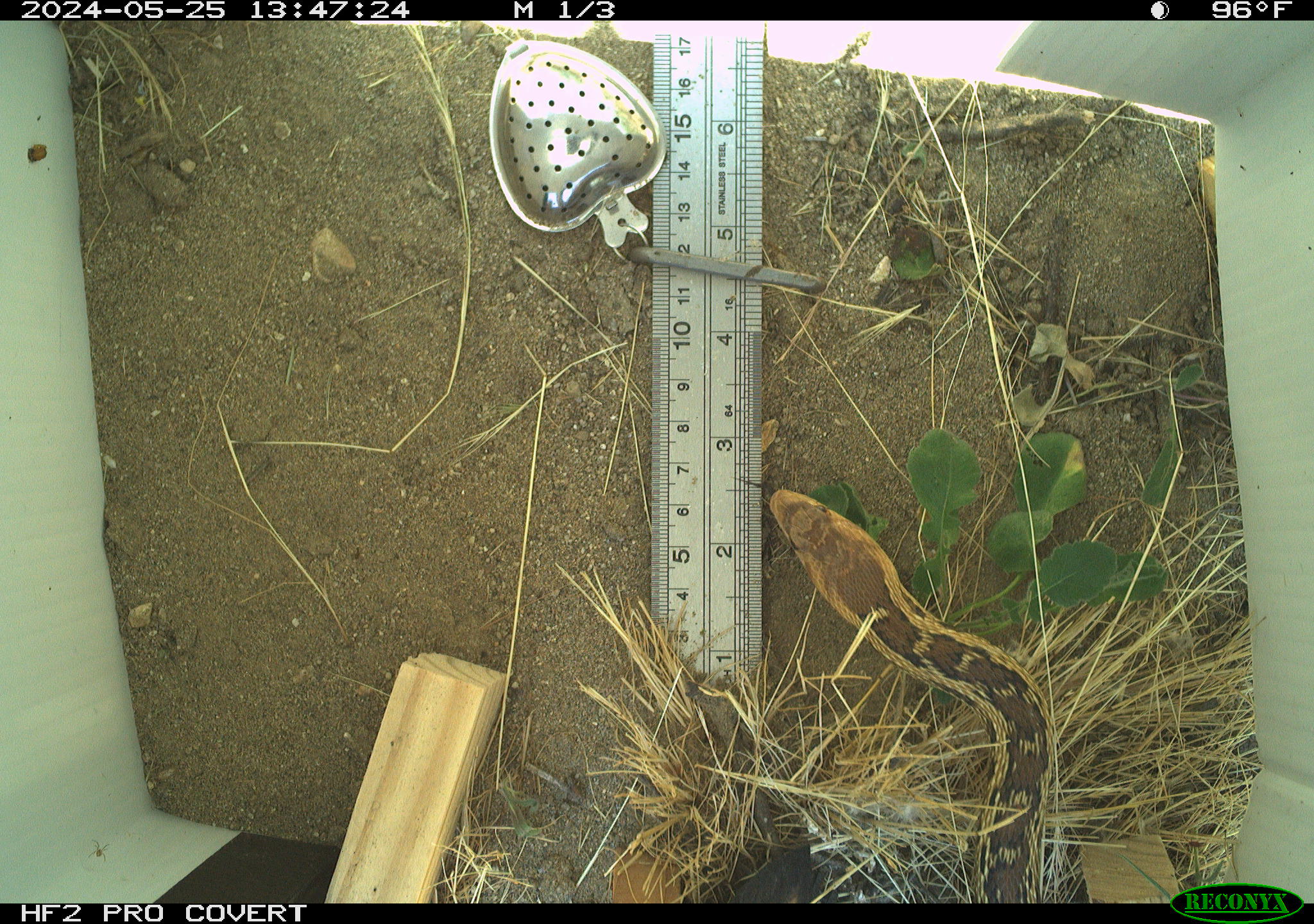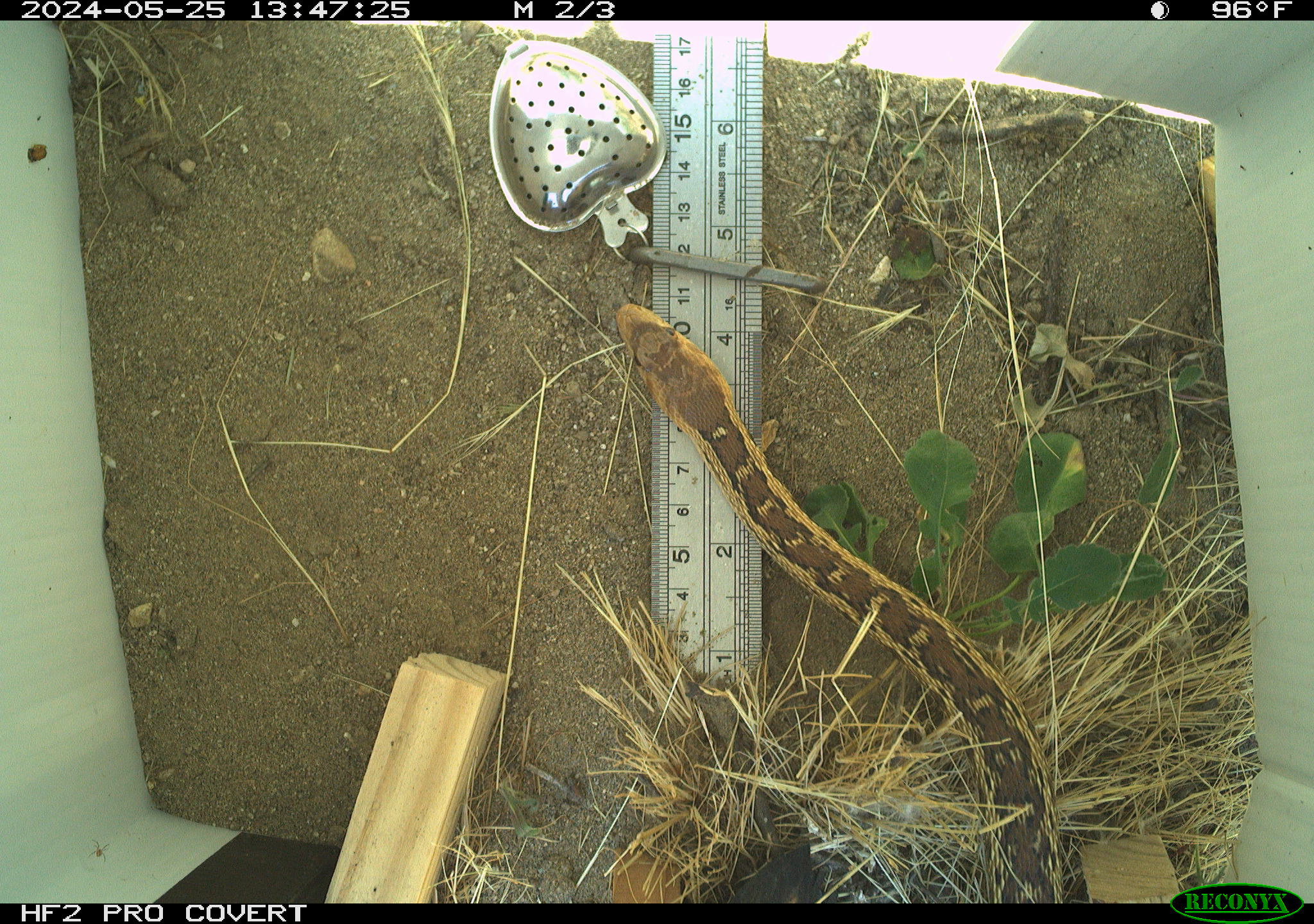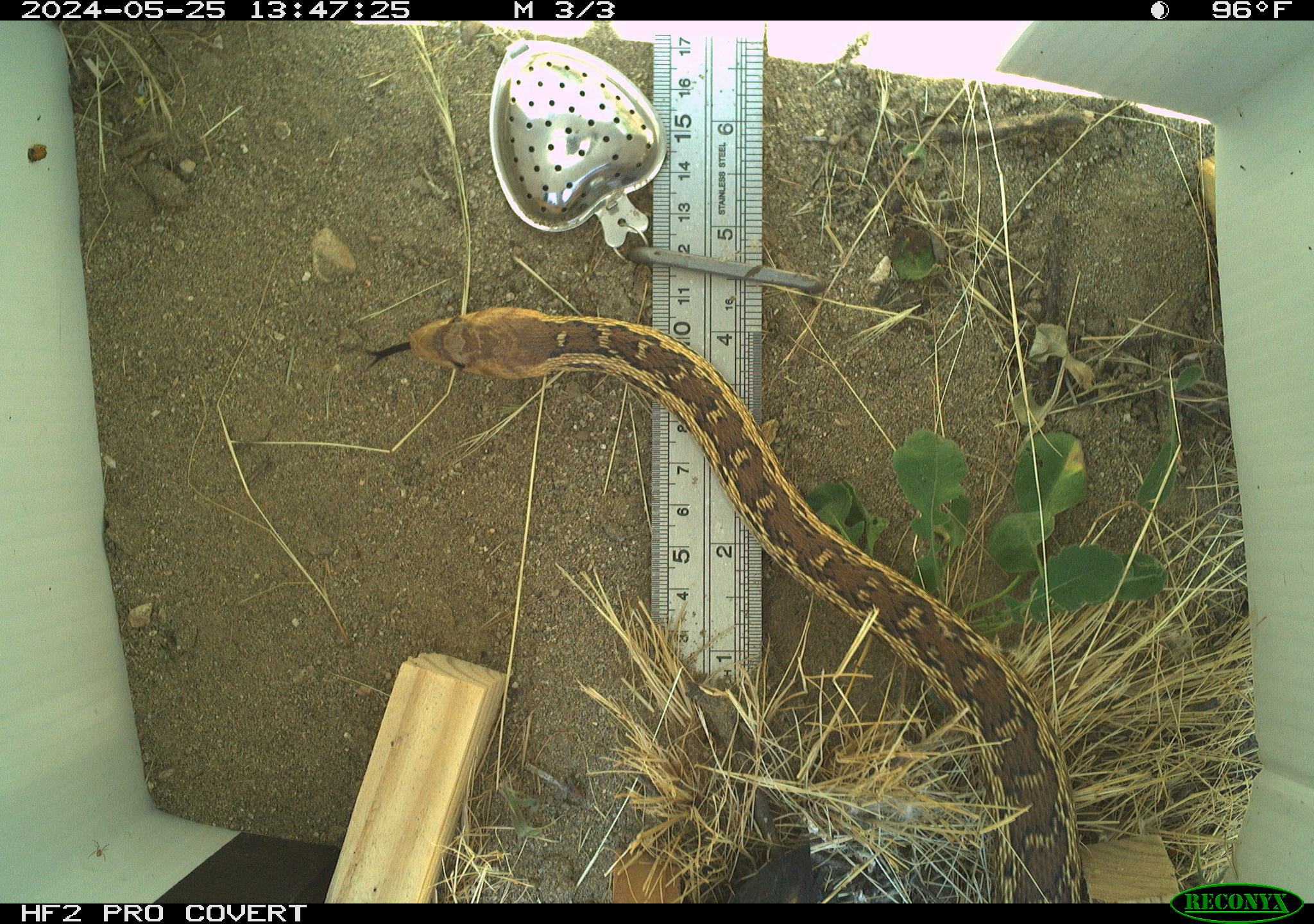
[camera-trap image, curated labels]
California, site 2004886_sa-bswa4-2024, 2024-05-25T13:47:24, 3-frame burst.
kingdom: Animalia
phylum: Chordata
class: Reptilia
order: Squamata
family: Colubridae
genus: Pituophis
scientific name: Pituophis catenifer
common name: gophersnake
Gophersnake (Pituophis catenifer).